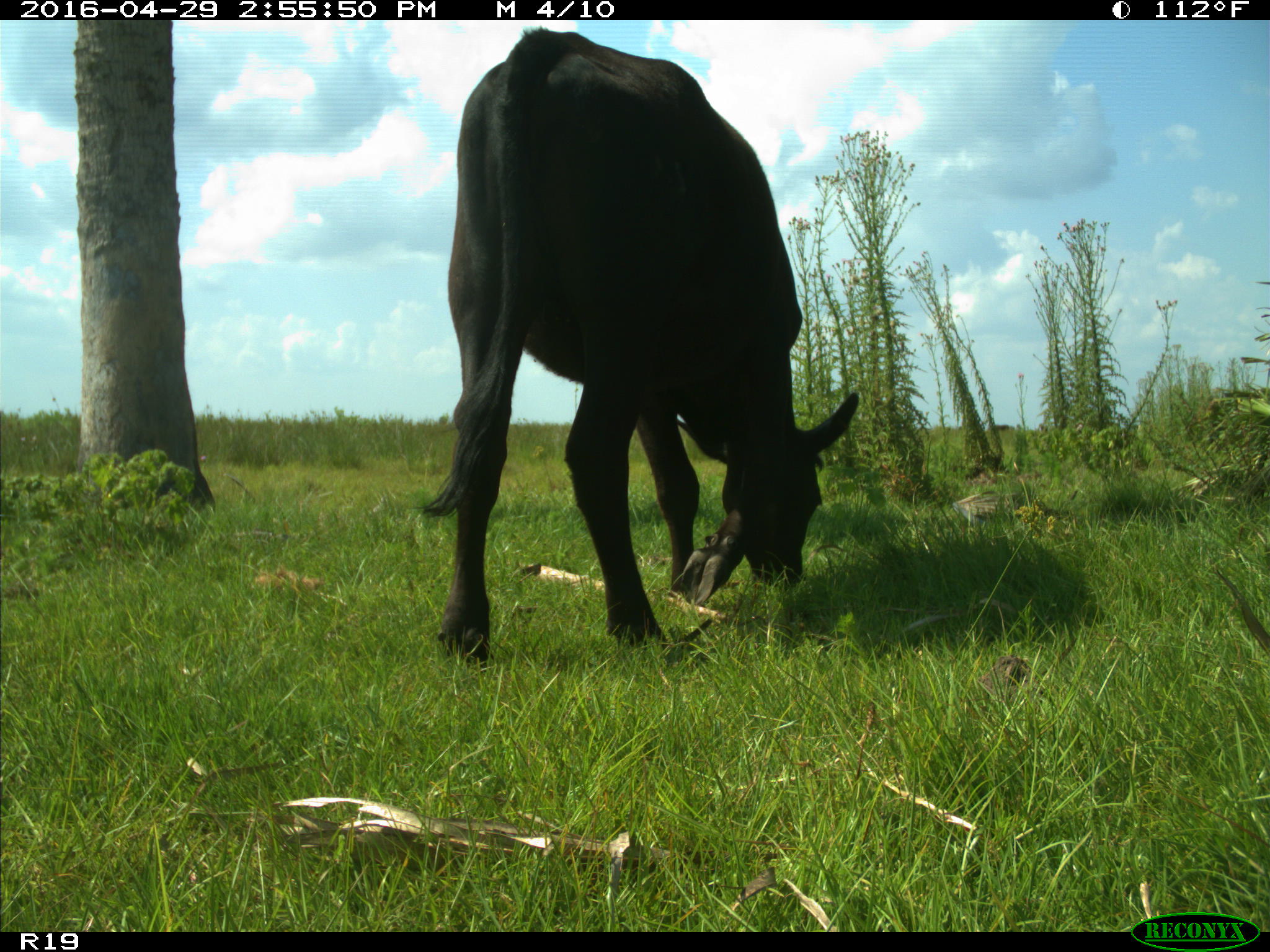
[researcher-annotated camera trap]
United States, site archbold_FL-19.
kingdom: Animalia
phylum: Chordata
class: Mammalia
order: Artiodactyla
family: Bovidae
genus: Bos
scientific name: Bos taurus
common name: domestic cow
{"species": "Bos taurus (domestic cow)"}